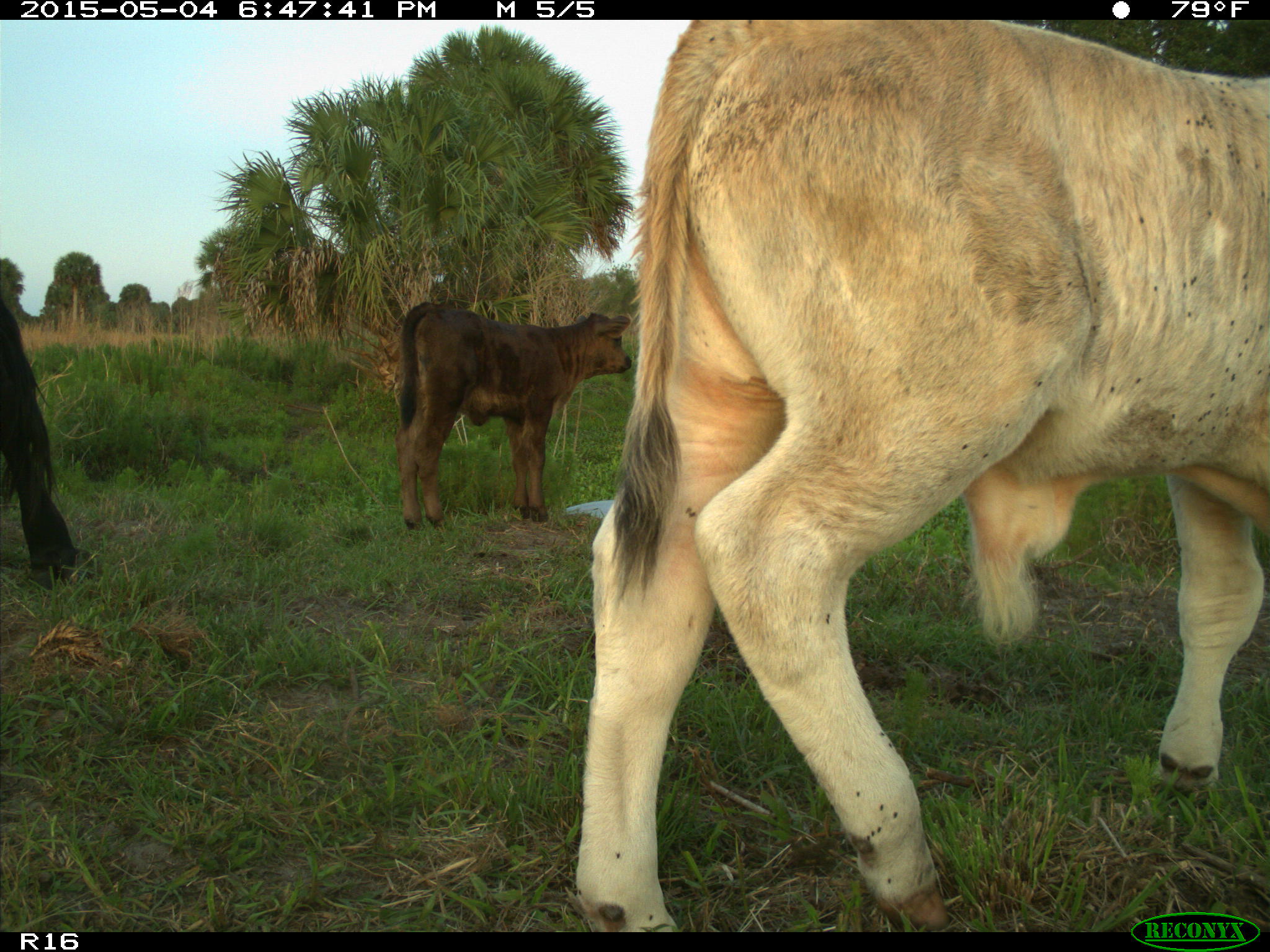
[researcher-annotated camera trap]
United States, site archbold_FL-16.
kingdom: Animalia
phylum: Chordata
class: Mammalia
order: Artiodactyla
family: Bovidae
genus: Bos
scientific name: Bos taurus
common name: domestic cow